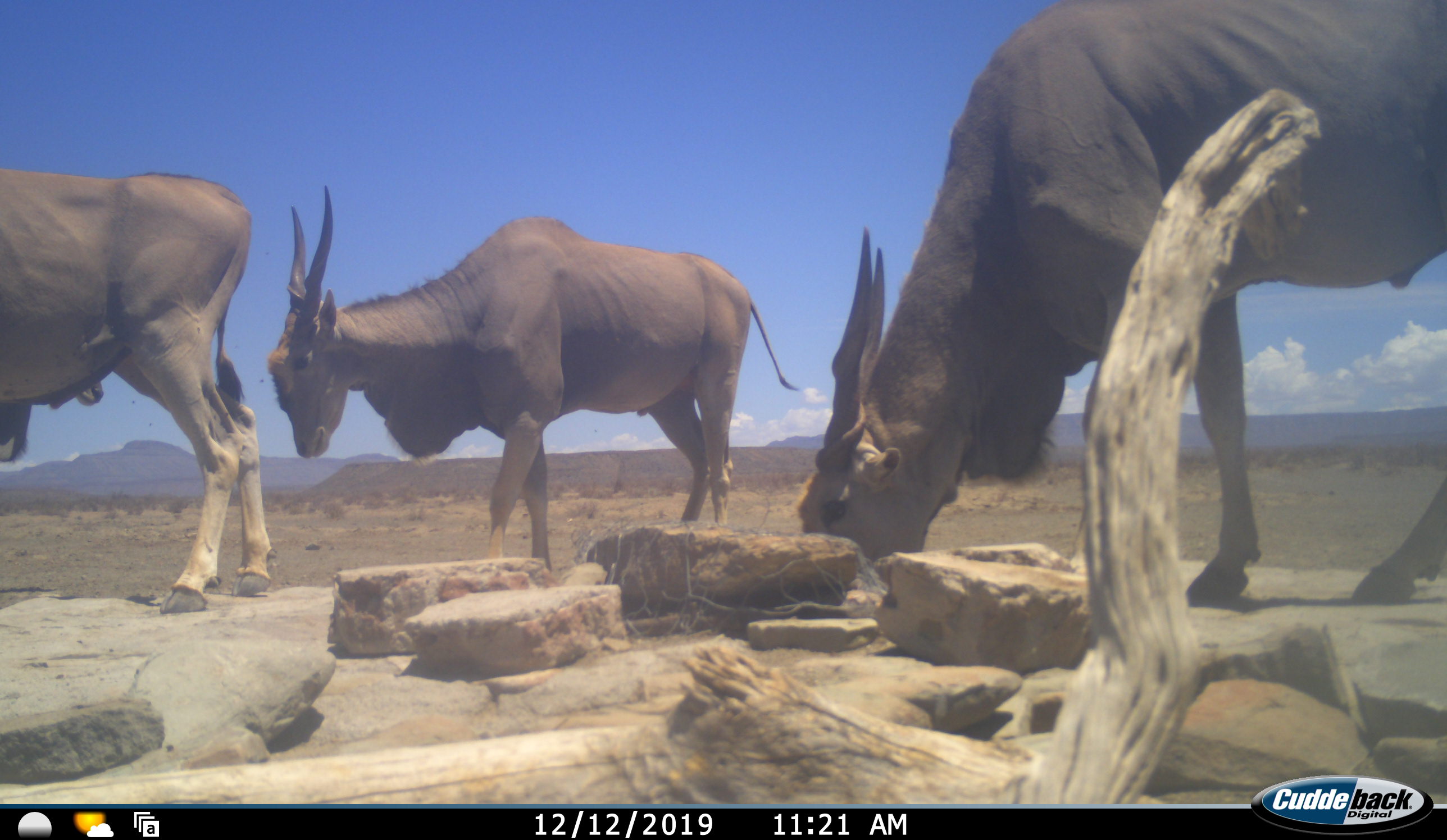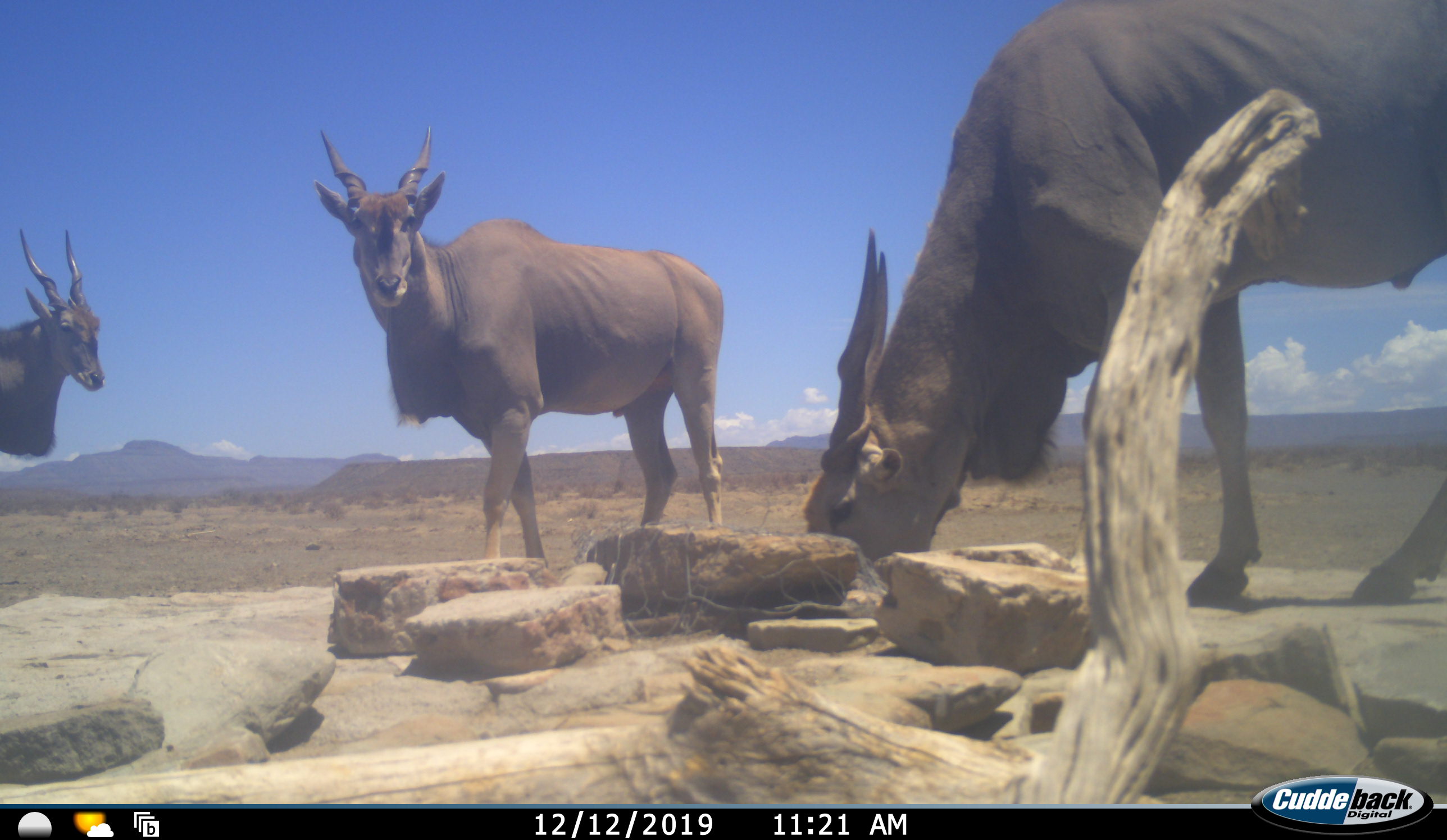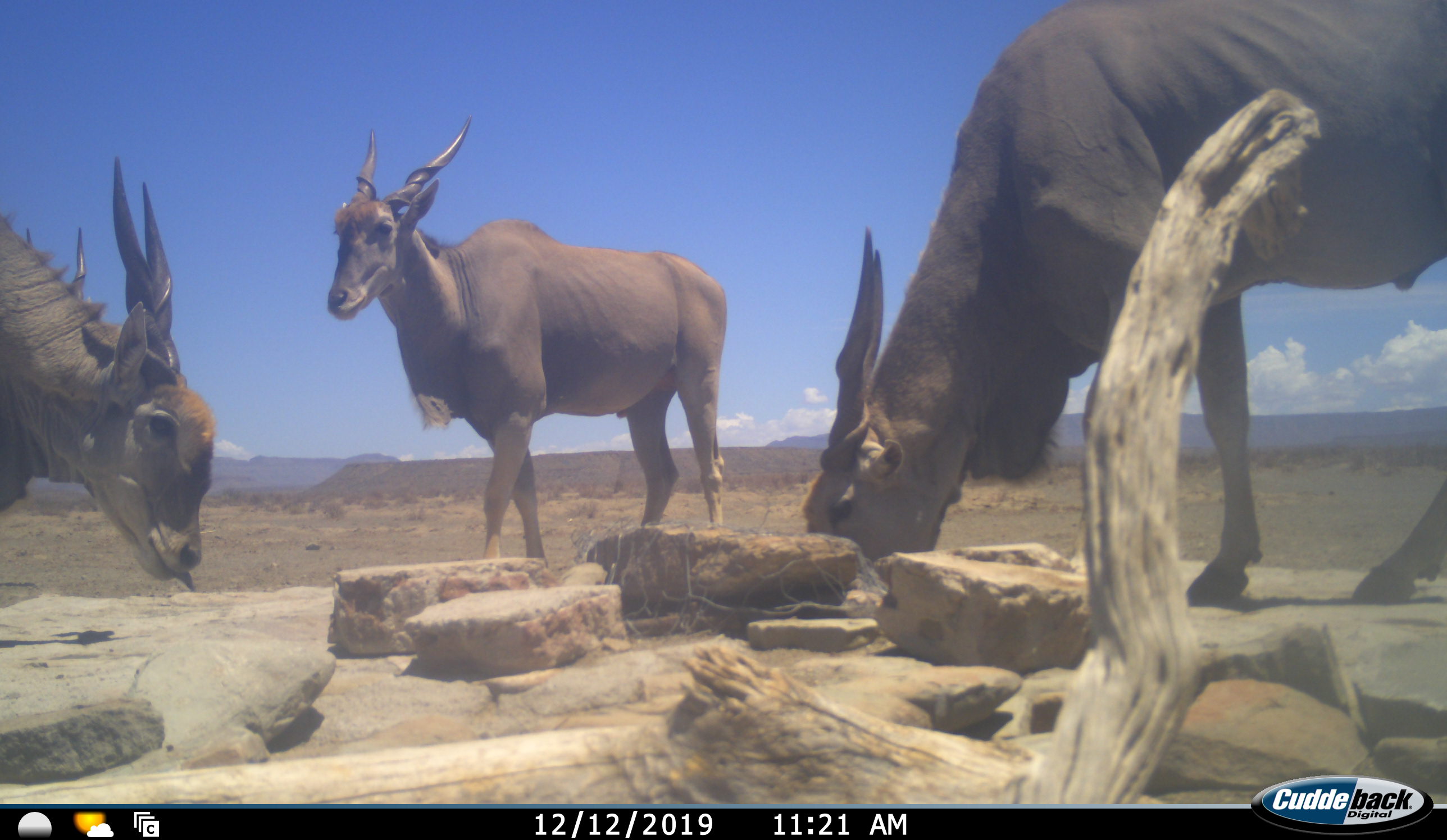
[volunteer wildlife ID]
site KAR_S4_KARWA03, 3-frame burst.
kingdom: Animalia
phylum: Chordata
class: Mammalia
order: Artiodactyla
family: Bovidae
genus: Tragelaphus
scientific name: Tragelaphus oryx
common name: eland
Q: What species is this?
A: Eland (Tragelaphus oryx).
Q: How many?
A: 4.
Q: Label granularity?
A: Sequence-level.